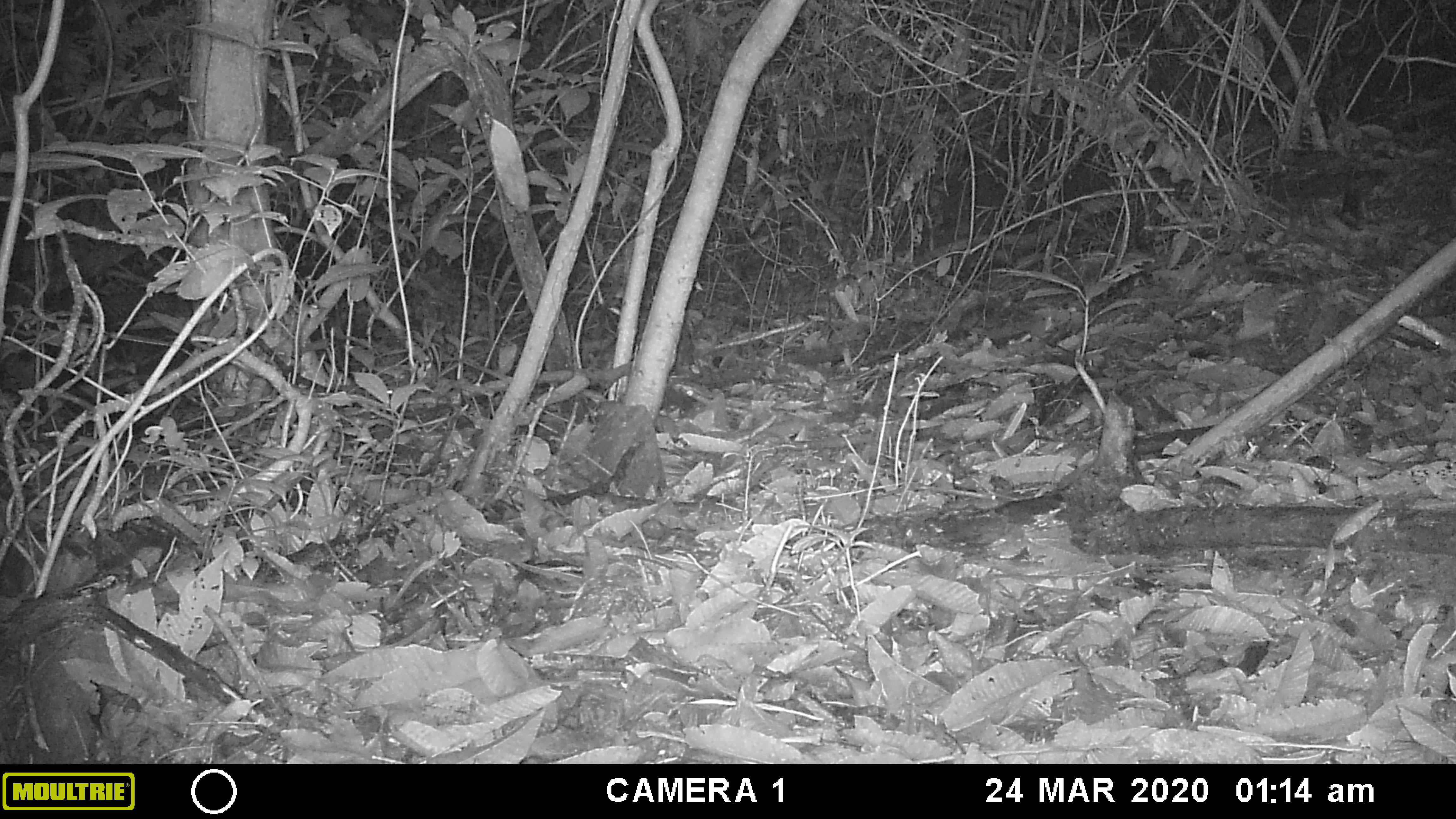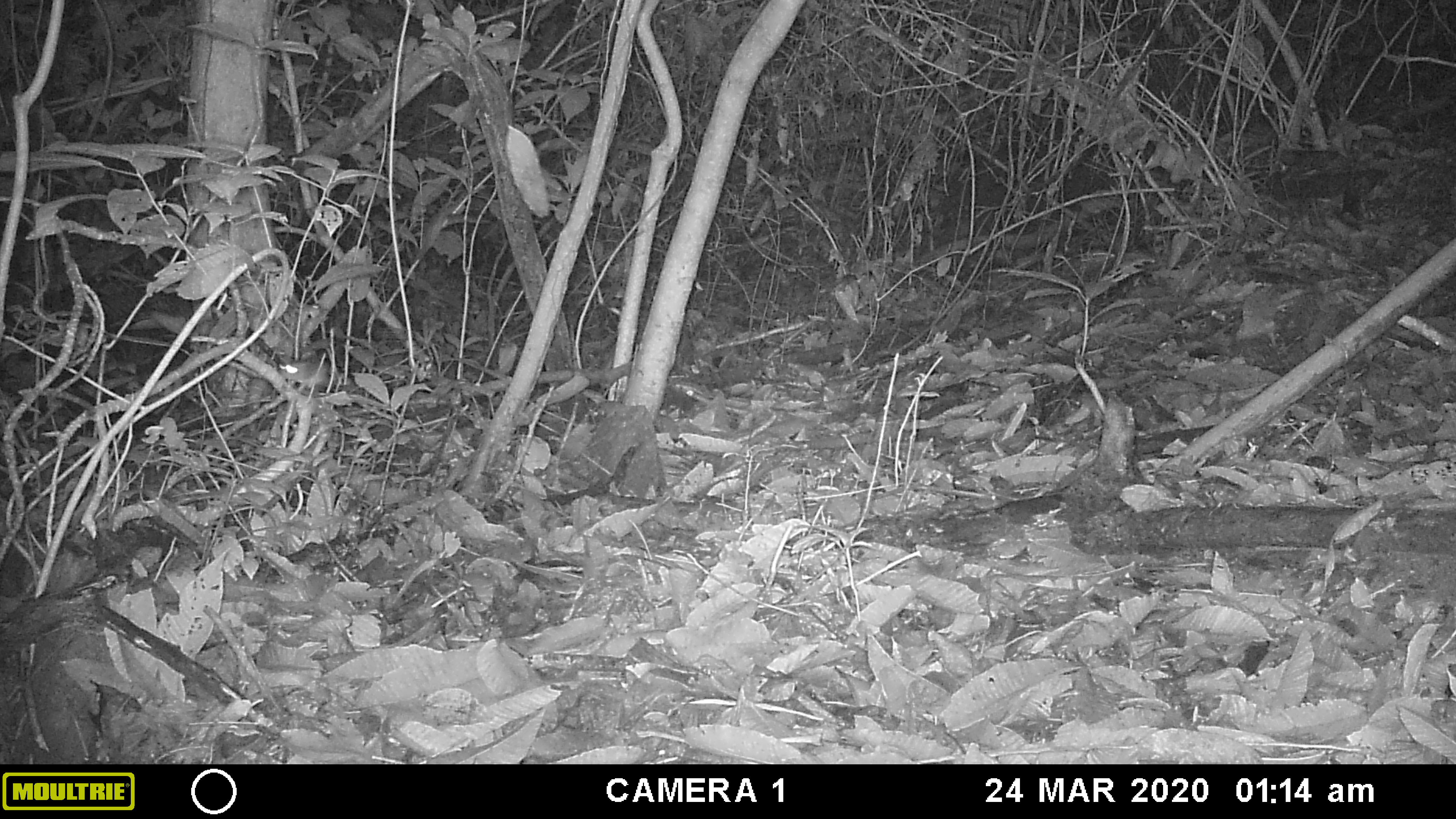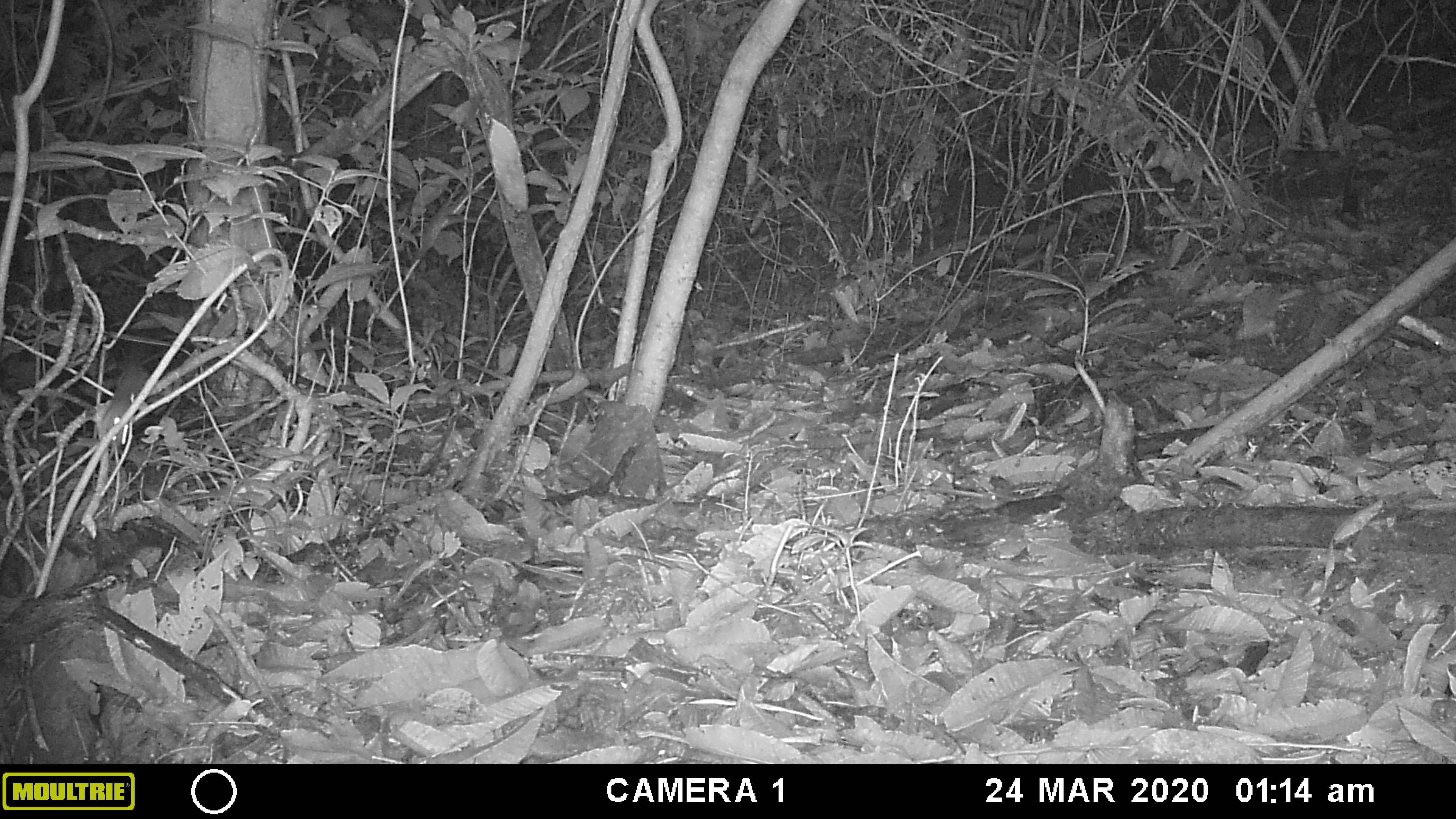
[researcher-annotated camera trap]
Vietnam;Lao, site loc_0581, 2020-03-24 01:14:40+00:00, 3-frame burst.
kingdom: Animalia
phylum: Chordata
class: Mammalia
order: Rodentia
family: Muridae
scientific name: Muridae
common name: old-world mice and rats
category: unidentified murid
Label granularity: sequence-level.